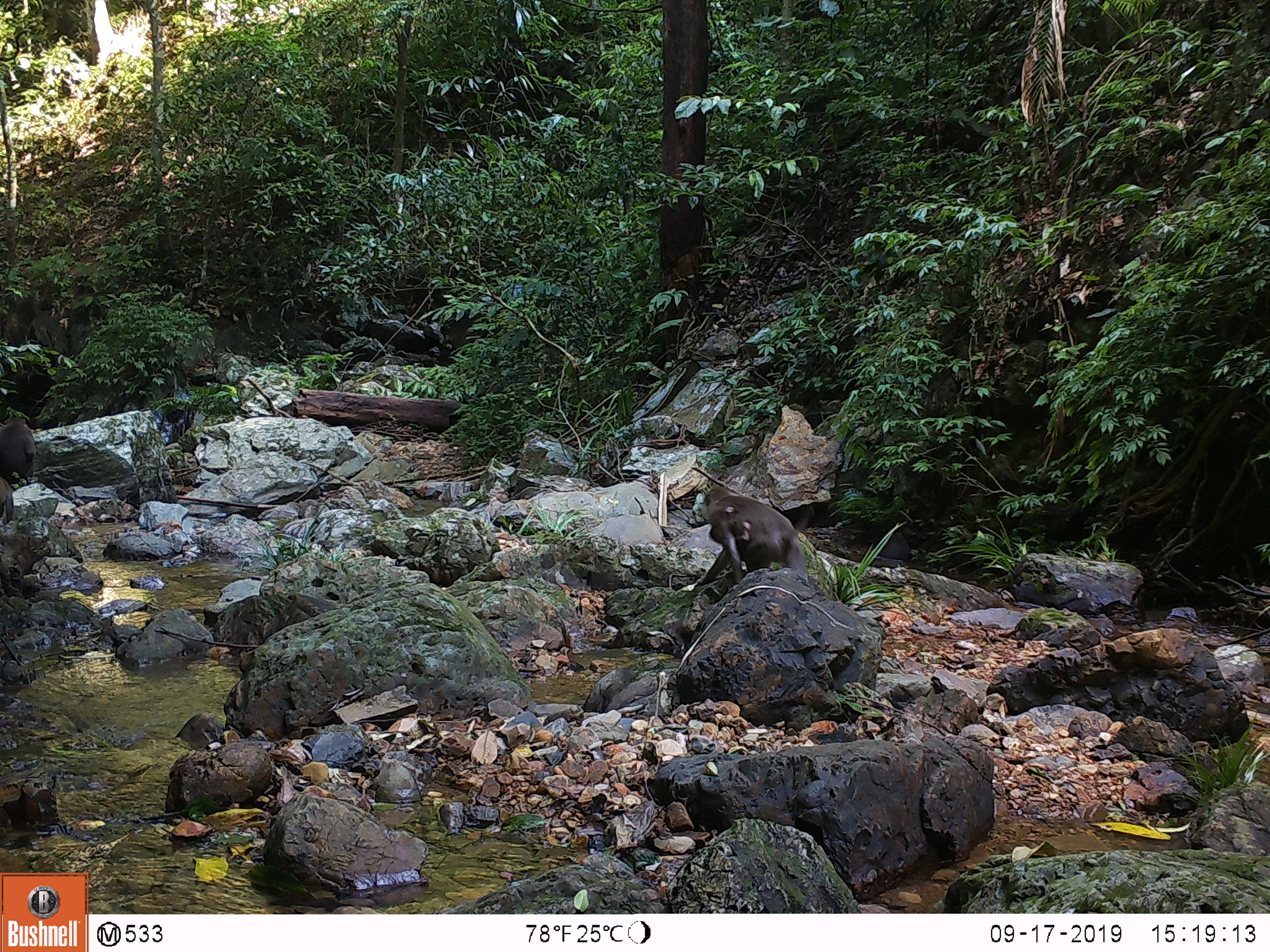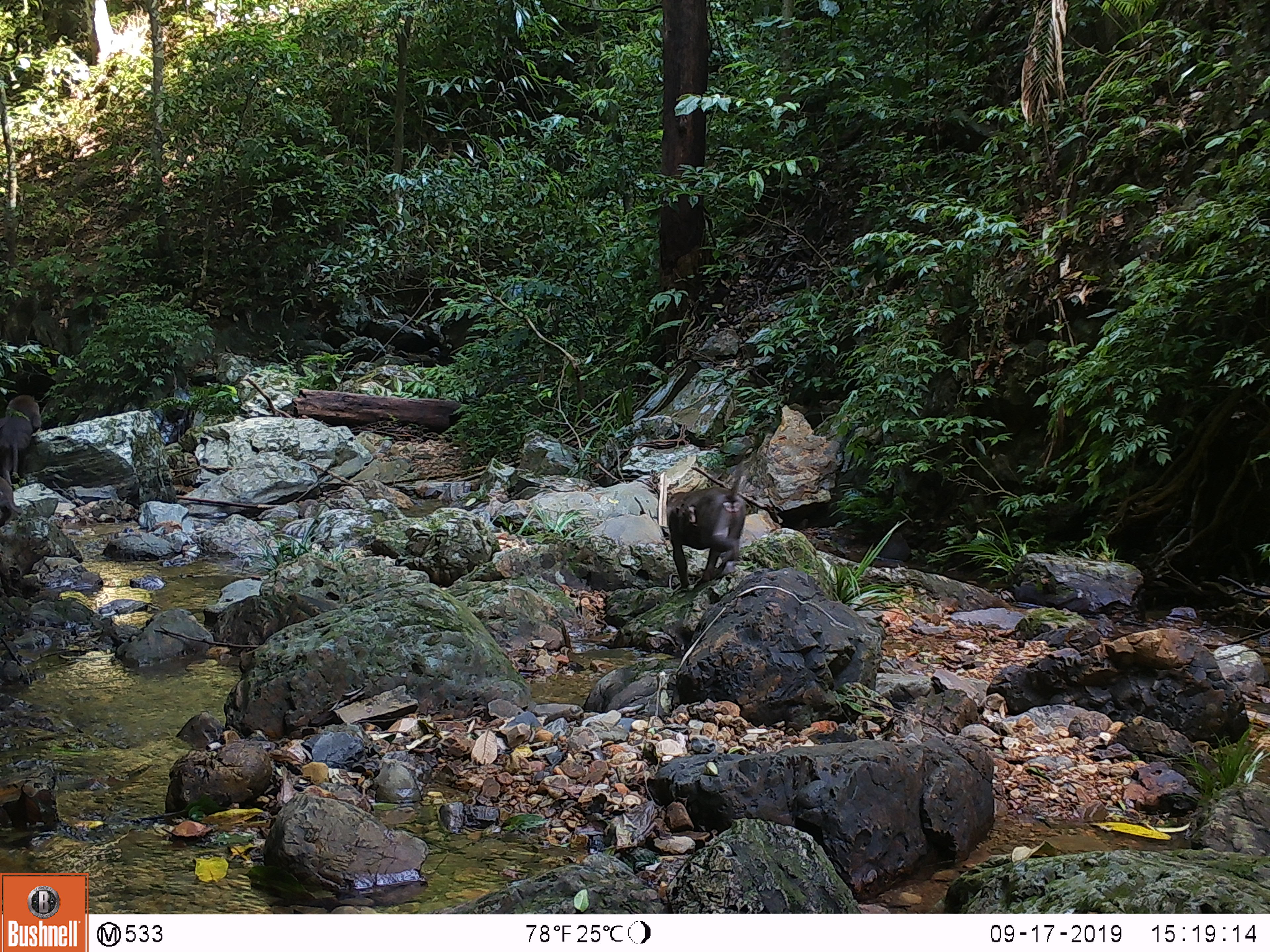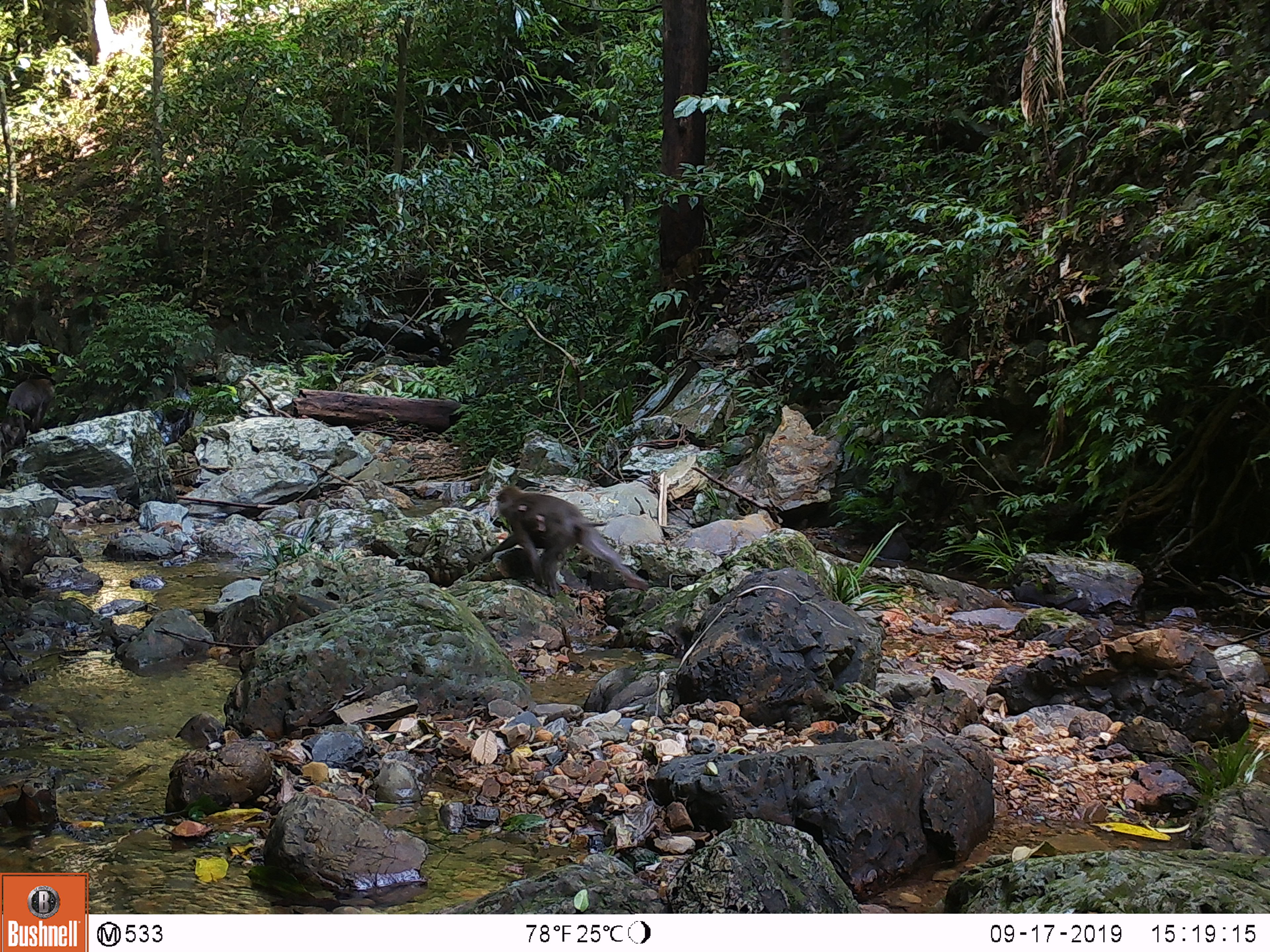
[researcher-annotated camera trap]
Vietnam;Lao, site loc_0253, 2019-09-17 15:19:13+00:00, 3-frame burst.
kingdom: Animalia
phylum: Chordata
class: Mammalia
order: Primates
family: Cercopithecidae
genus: Macaca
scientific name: Macaca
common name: macaques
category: assam or rhesus macaque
Assam or rhesus macaque (macaques) (Macaca). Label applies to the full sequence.